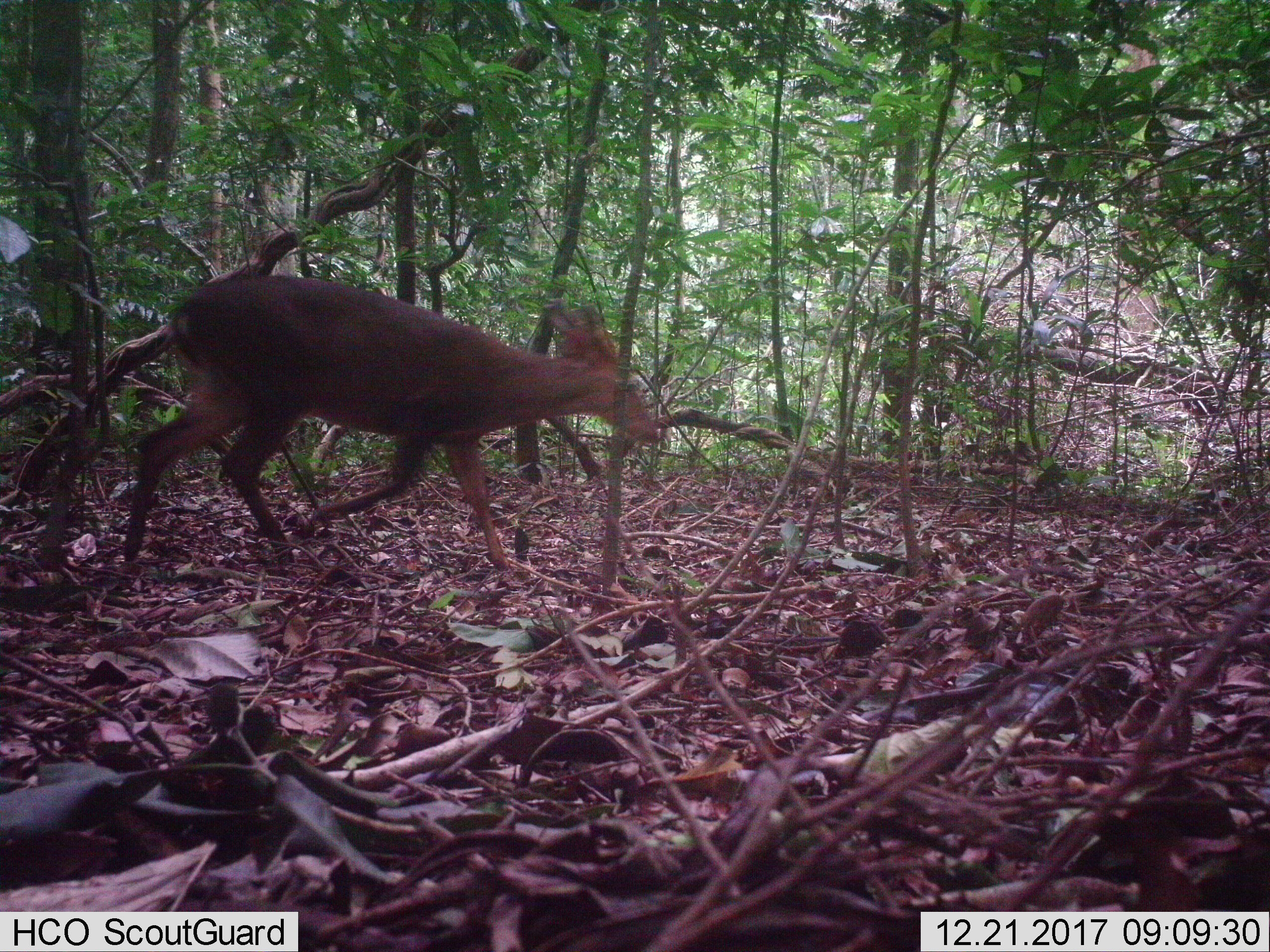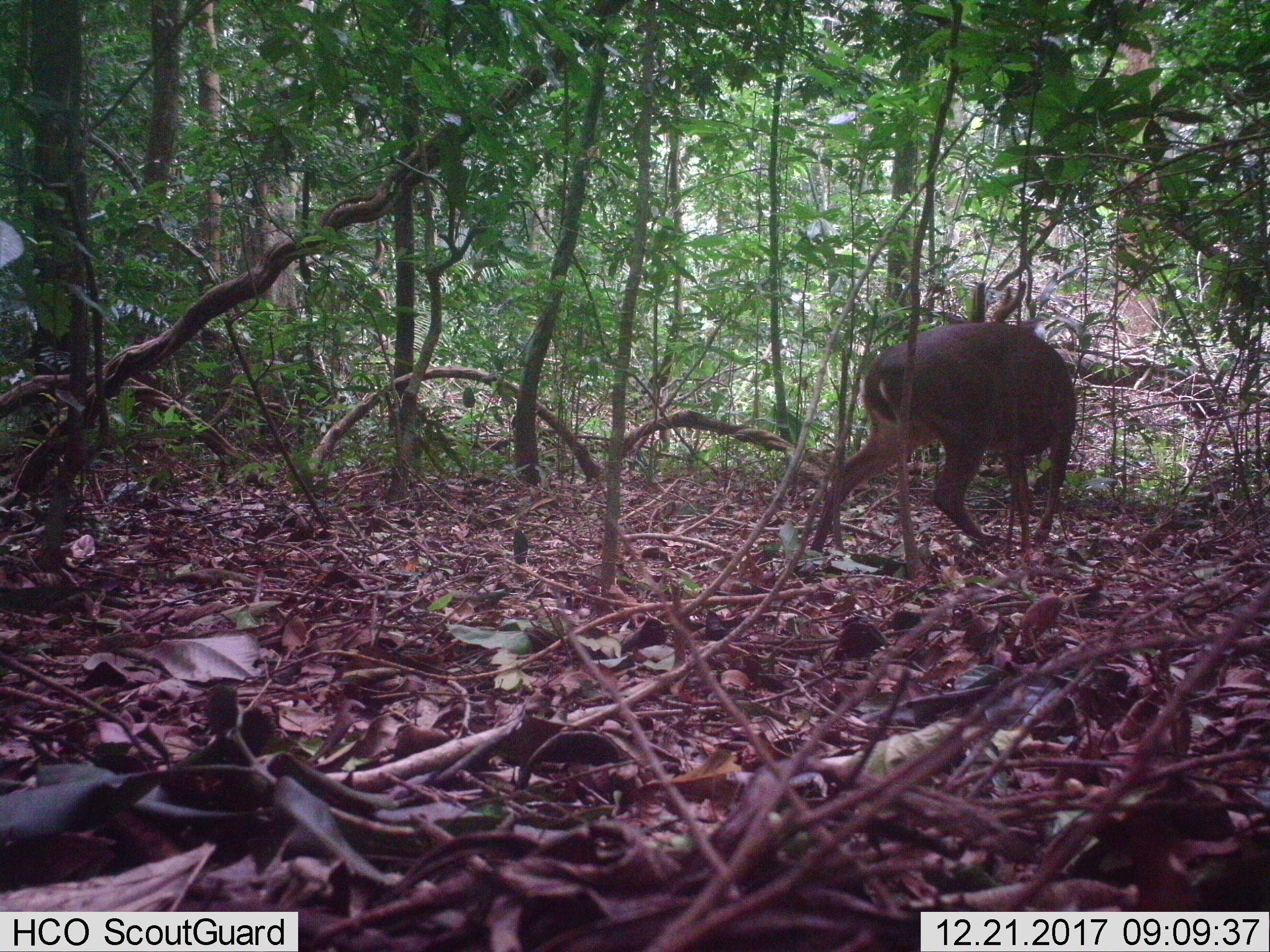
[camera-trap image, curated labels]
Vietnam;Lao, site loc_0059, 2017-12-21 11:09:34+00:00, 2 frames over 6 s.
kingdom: Animalia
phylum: Chordata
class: Mammalia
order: Artiodactyla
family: Cervidae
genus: Muntiacus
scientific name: Muntiacus vuquangensis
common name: large-antlered muntjac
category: large antlered muntjac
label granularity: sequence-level